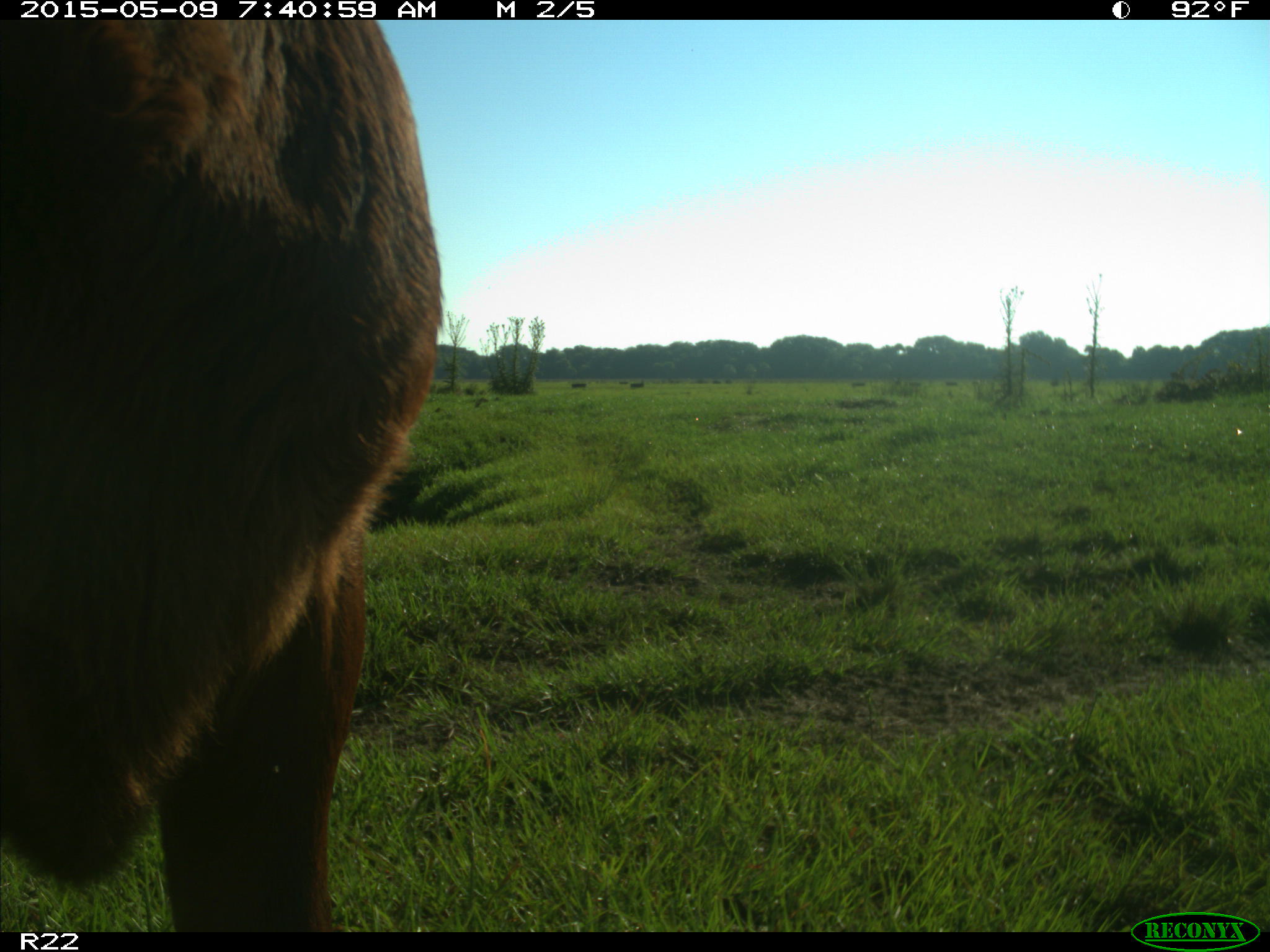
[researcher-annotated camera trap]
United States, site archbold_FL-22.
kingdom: Animalia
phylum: Chordata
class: Mammalia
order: Artiodactyla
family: Bovidae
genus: Bos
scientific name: Bos taurus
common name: domestic cow